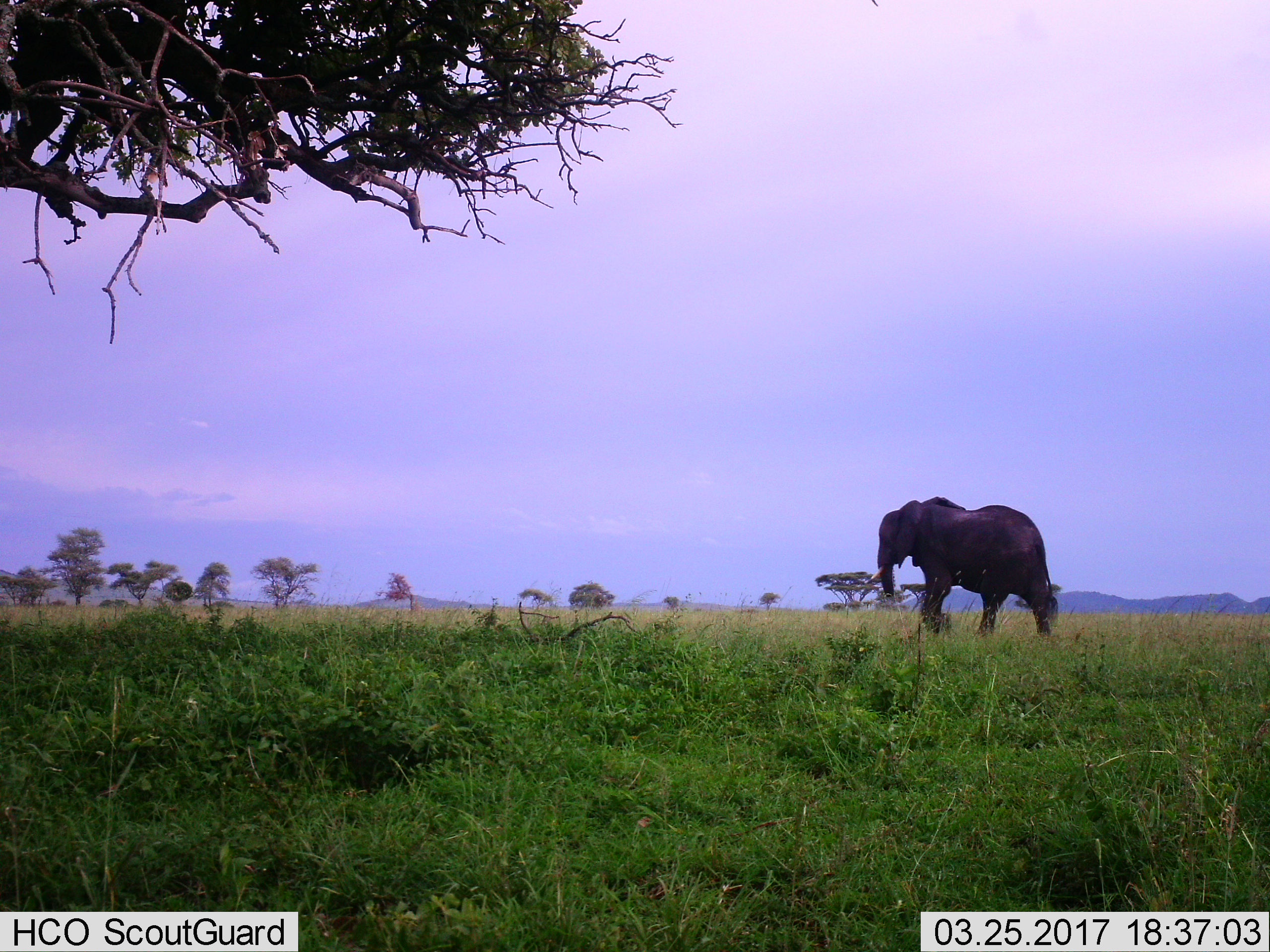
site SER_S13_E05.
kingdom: Animalia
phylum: Chordata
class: Mammalia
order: Proboscidea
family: Elephantidae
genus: Loxodonta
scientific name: Loxodonta africana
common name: african bush elephant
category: elephant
Elephant (african bush elephant) (Loxodonta africana), count 1. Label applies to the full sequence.